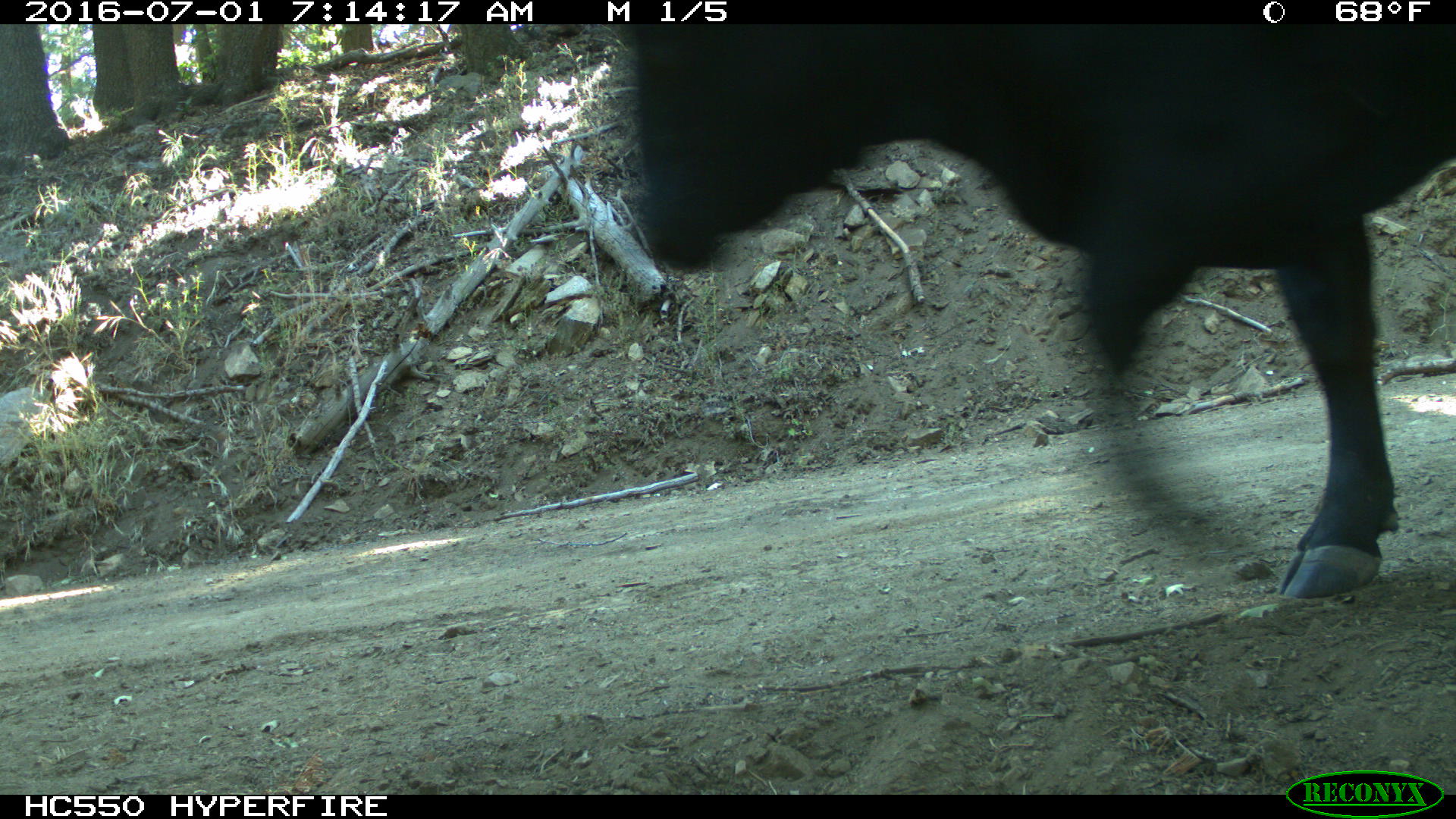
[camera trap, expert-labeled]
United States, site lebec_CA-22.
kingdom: Animalia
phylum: Chordata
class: Mammalia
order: Artiodactyla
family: Bovidae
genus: Bos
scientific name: Bos taurus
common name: domestic cow